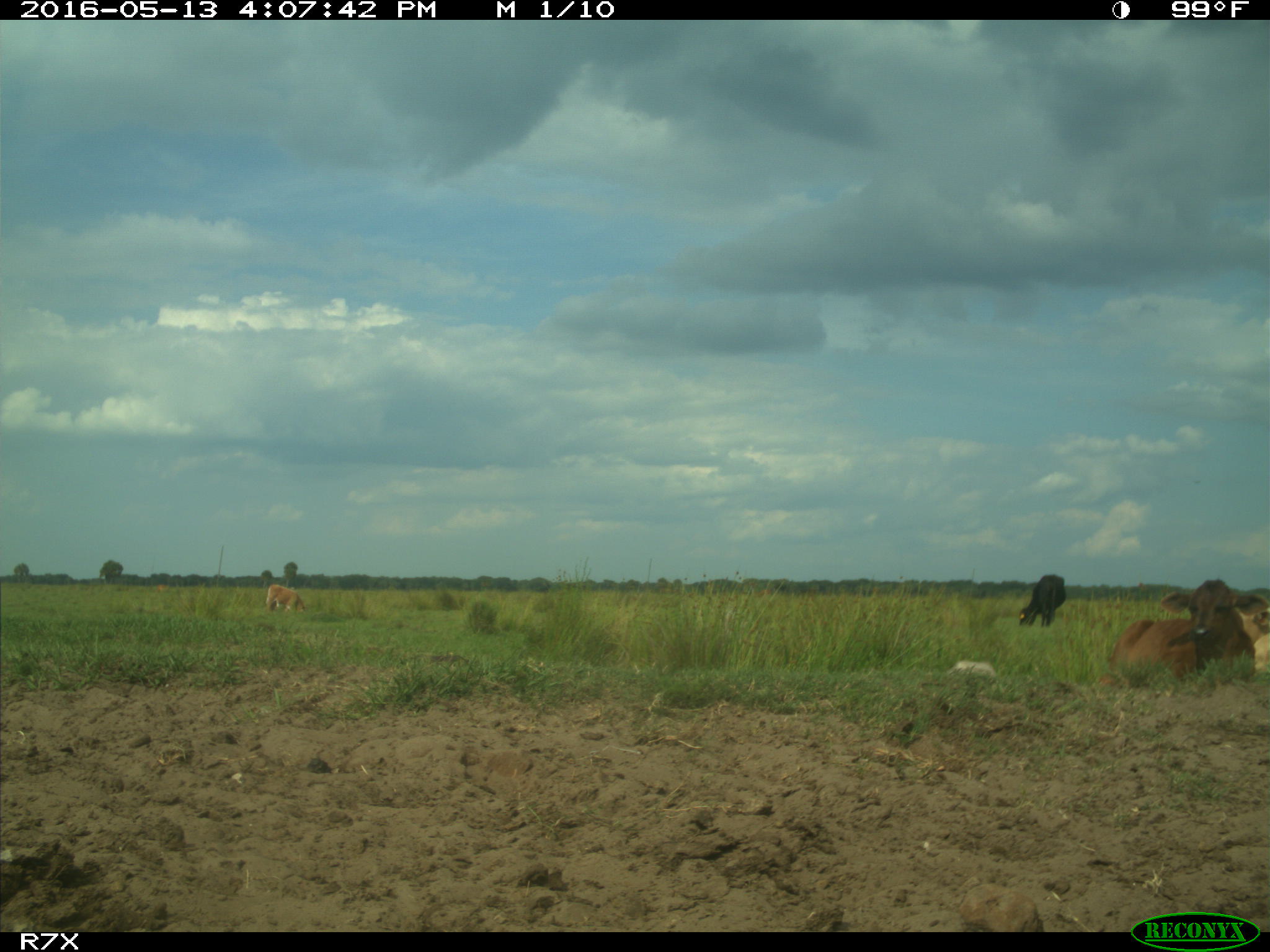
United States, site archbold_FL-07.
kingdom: Animalia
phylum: Chordata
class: Mammalia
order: Artiodactyla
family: Bovidae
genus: Bos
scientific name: Bos taurus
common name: domestic cow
Bos taurus (domestic cow).